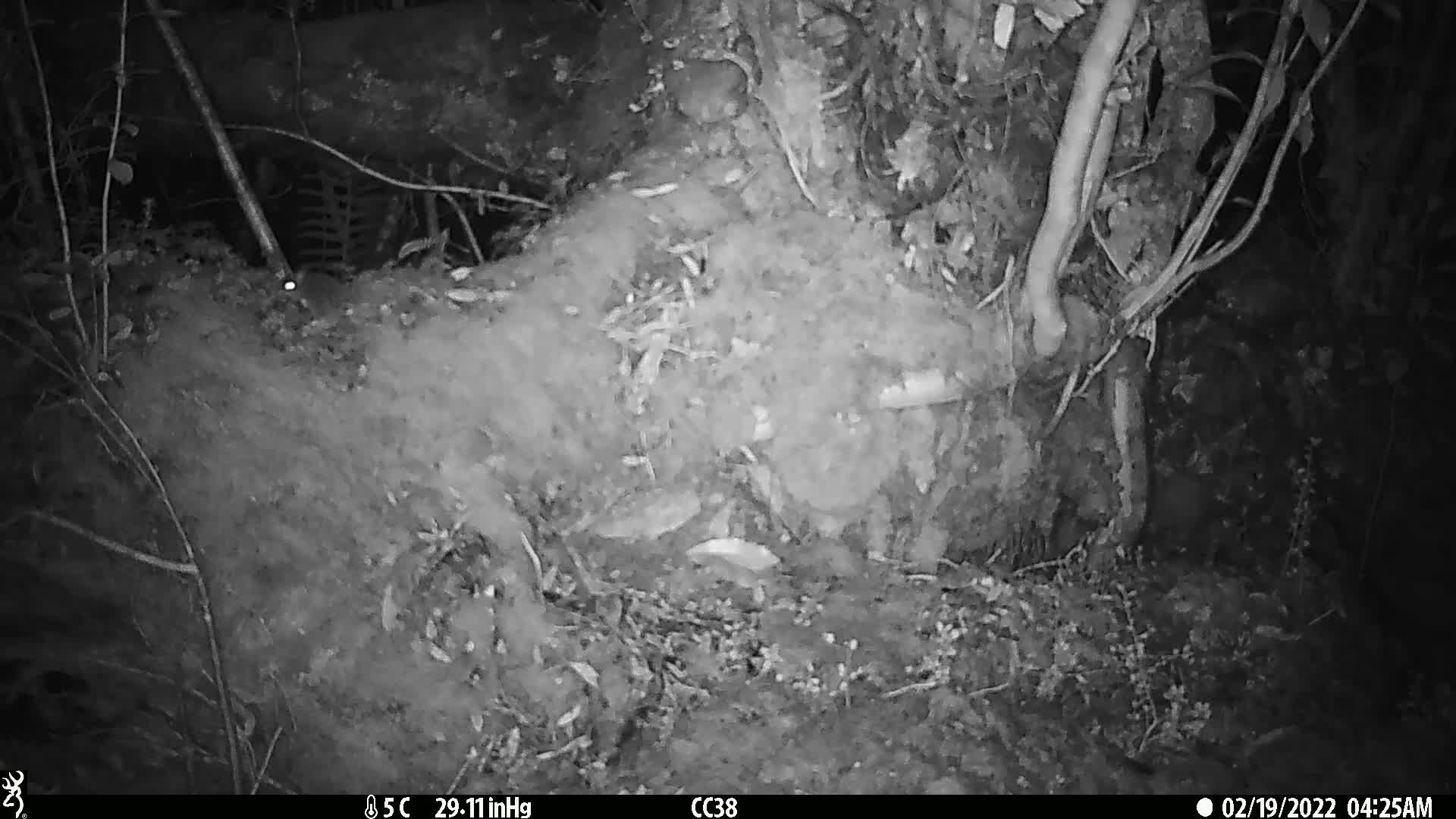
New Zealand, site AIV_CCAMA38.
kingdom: Animalia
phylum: Chordata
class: Mammalia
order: Rodentia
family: Muridae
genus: Mus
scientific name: Mus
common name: mouse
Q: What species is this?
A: Mouse (Mus).